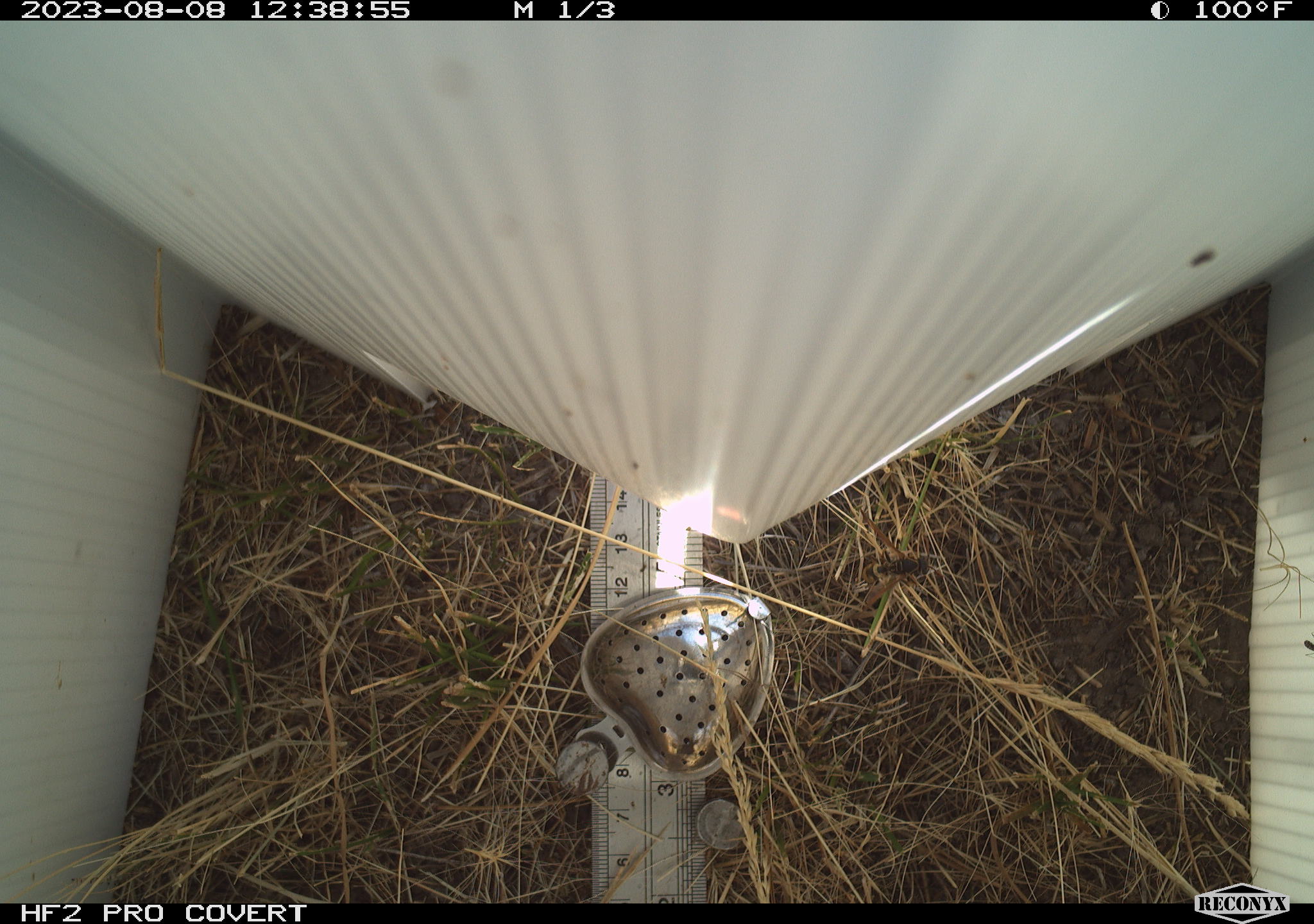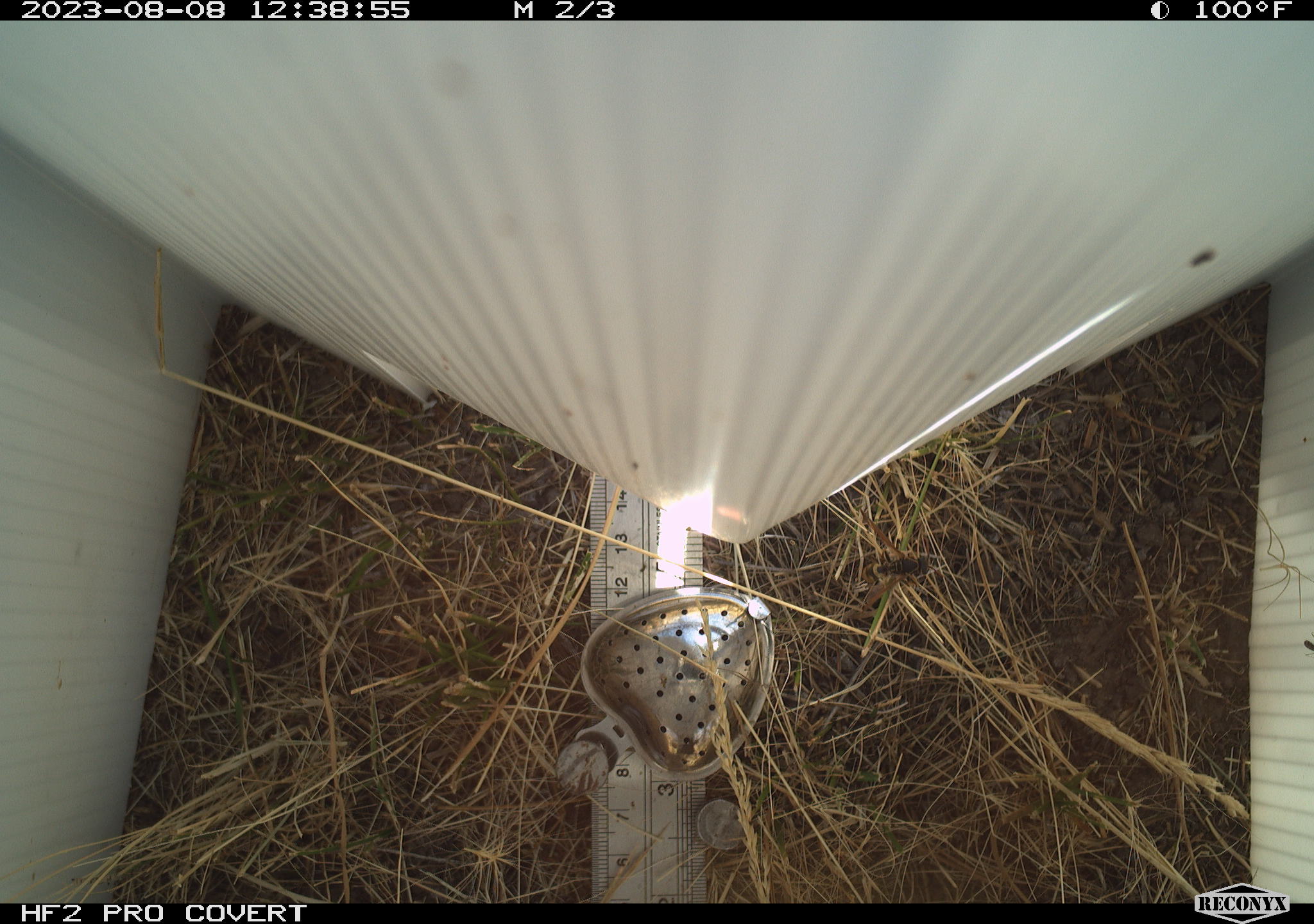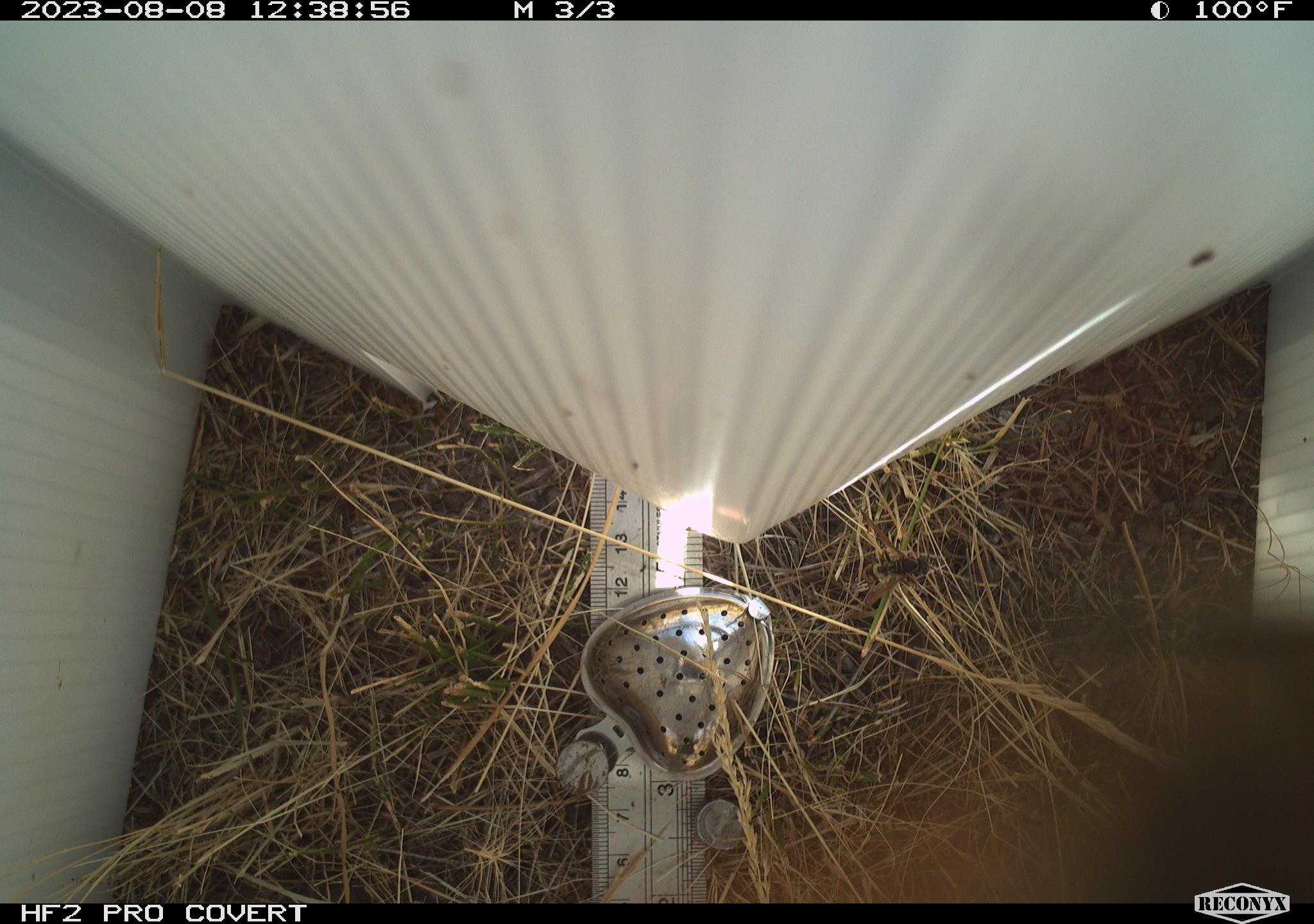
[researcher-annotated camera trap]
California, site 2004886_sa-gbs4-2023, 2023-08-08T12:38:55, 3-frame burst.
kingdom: Animalia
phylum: Arthropoda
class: Insecta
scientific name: Insecta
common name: insect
Insect (Insecta).